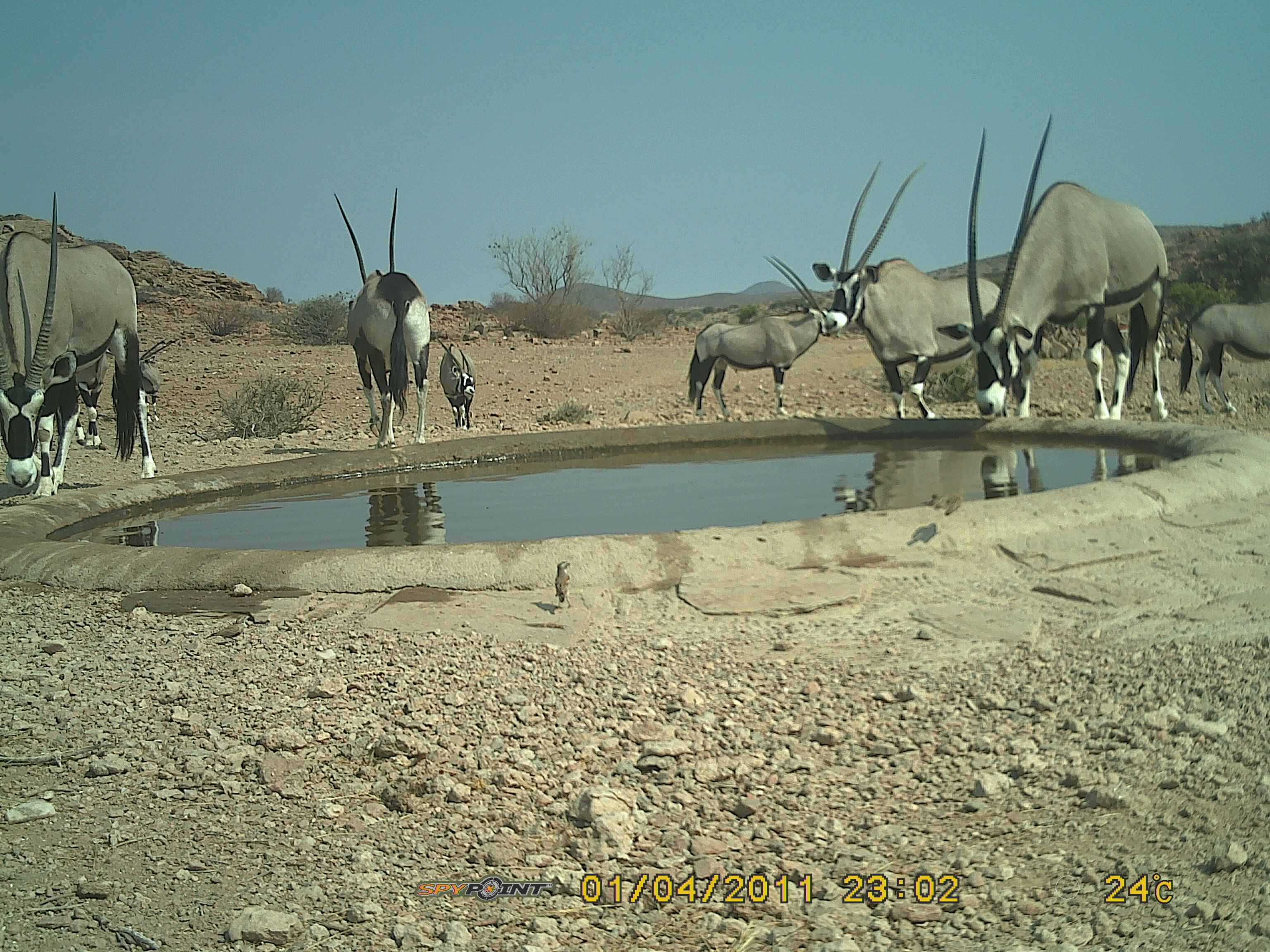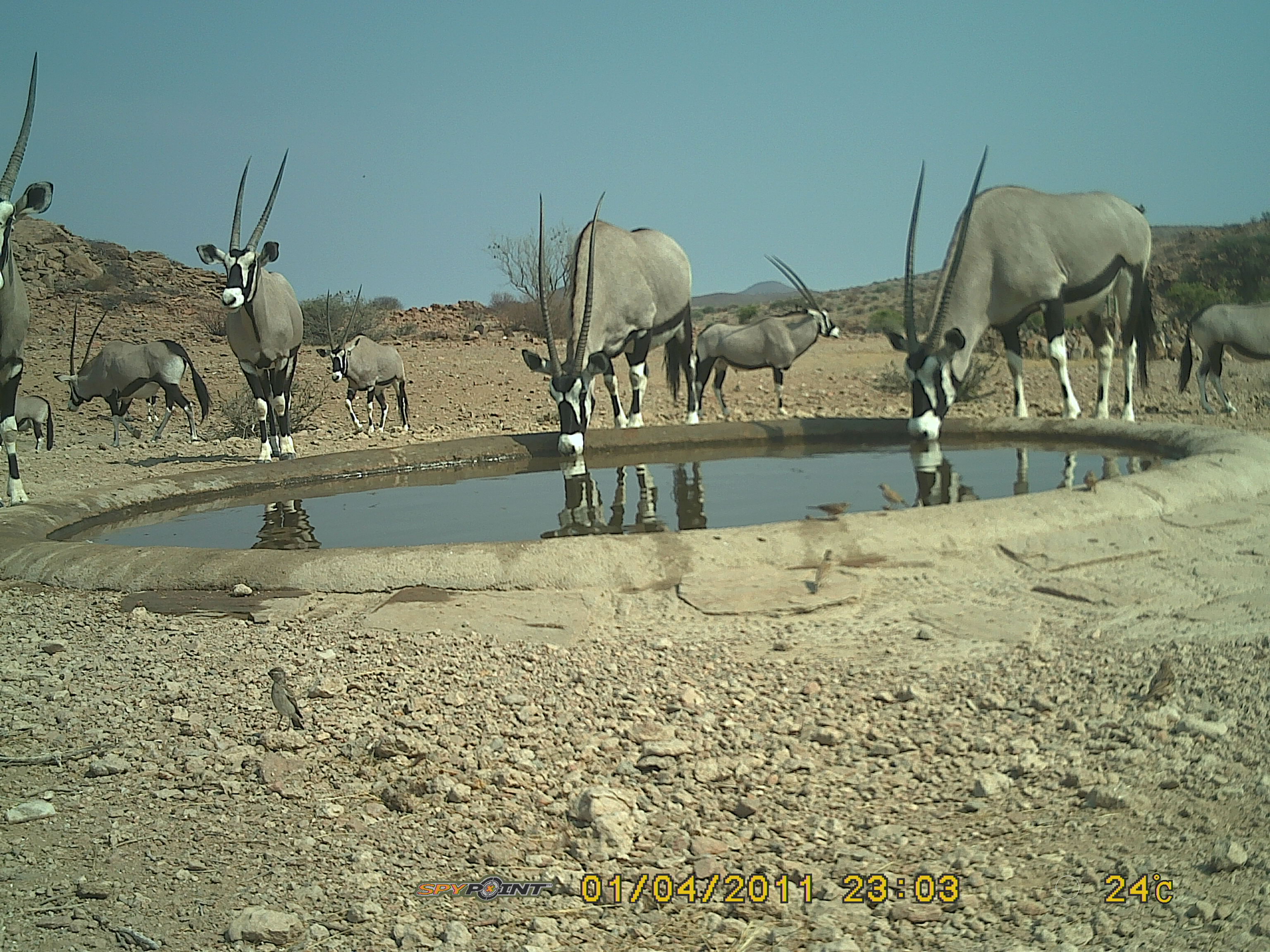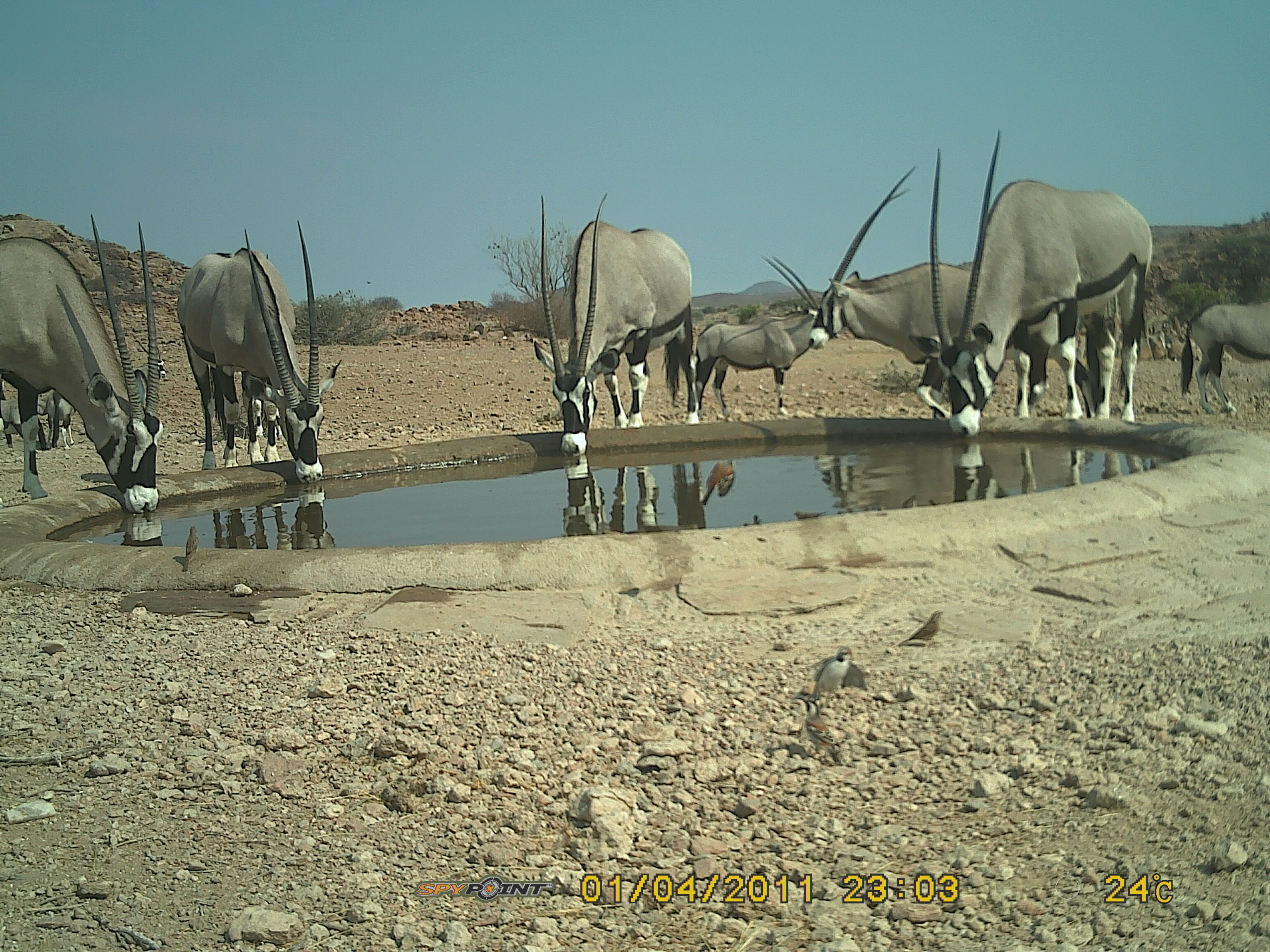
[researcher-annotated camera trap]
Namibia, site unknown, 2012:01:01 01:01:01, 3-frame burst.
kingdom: Animalia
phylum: Chordata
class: Mammalia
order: Artiodactyla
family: Bovidae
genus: Oryx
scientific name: Oryx gazella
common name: gemsbok